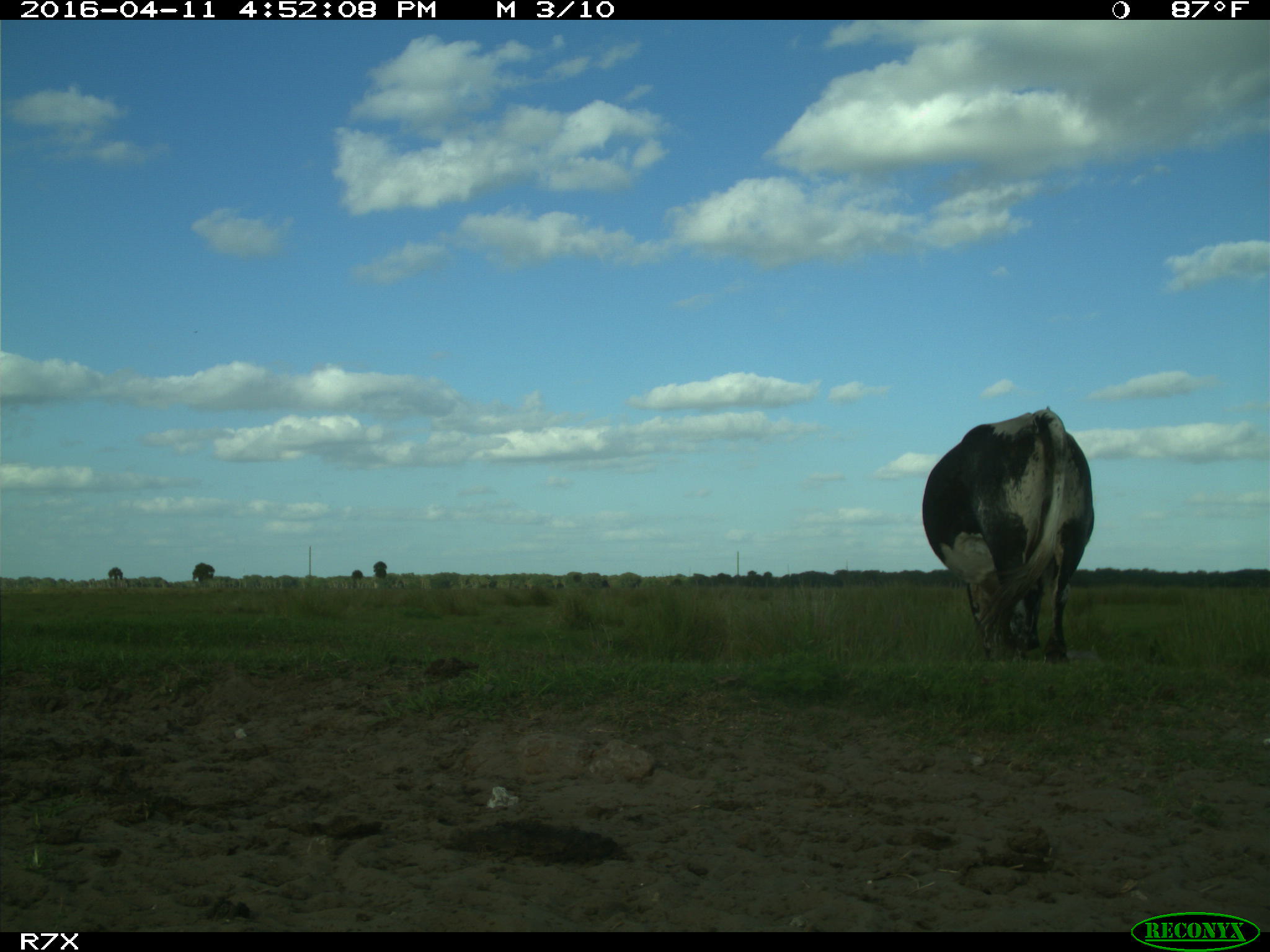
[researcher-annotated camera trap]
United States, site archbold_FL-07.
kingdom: Animalia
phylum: Chordata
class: Mammalia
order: Artiodactyla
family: Bovidae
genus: Bos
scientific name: Bos taurus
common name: domestic cow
Bos taurus (domestic cow).